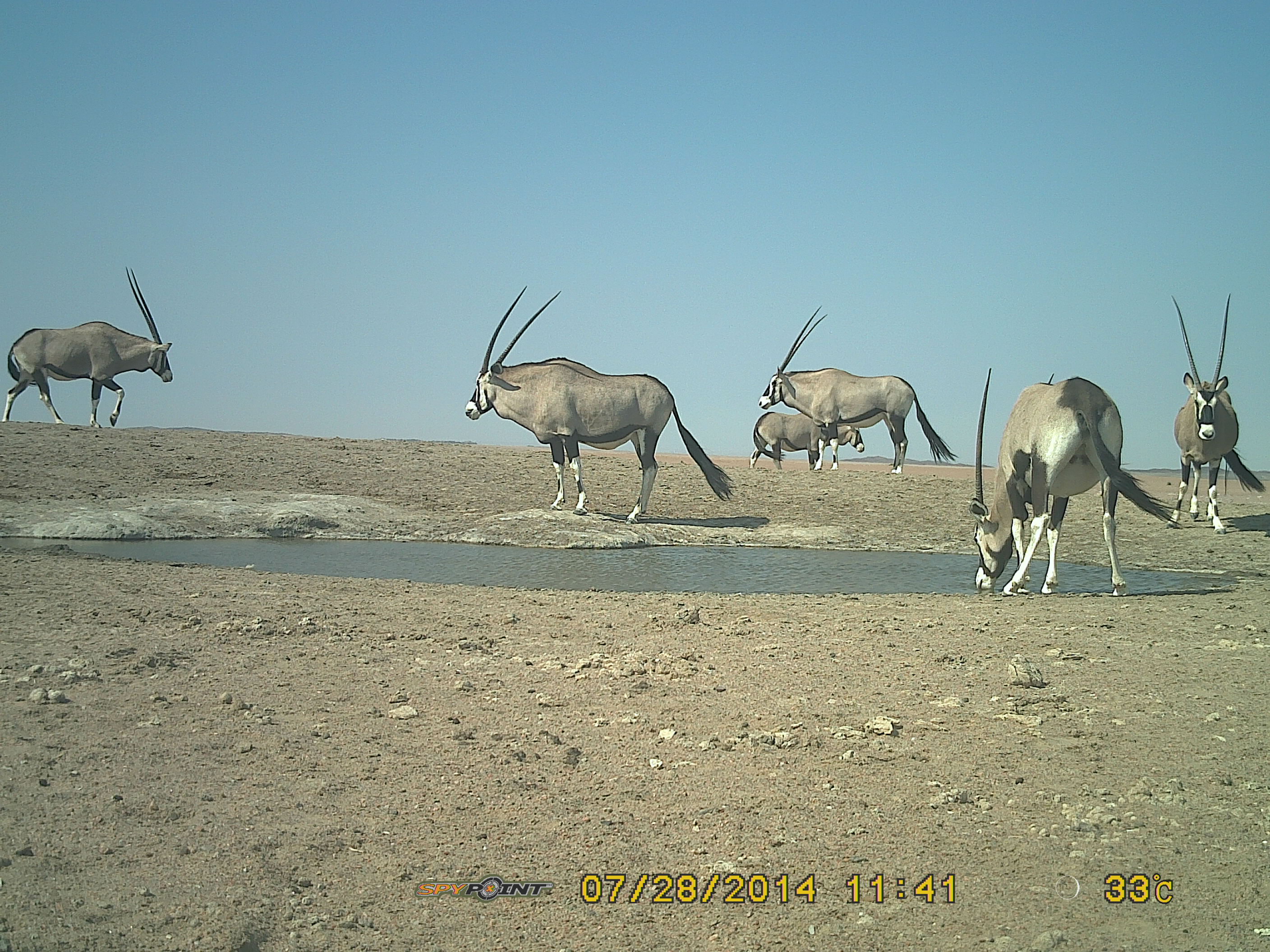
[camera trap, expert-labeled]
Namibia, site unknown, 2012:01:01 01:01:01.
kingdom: Animalia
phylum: Chordata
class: Mammalia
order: Artiodactyla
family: Bovidae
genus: Oryx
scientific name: Oryx gazella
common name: gemsbok